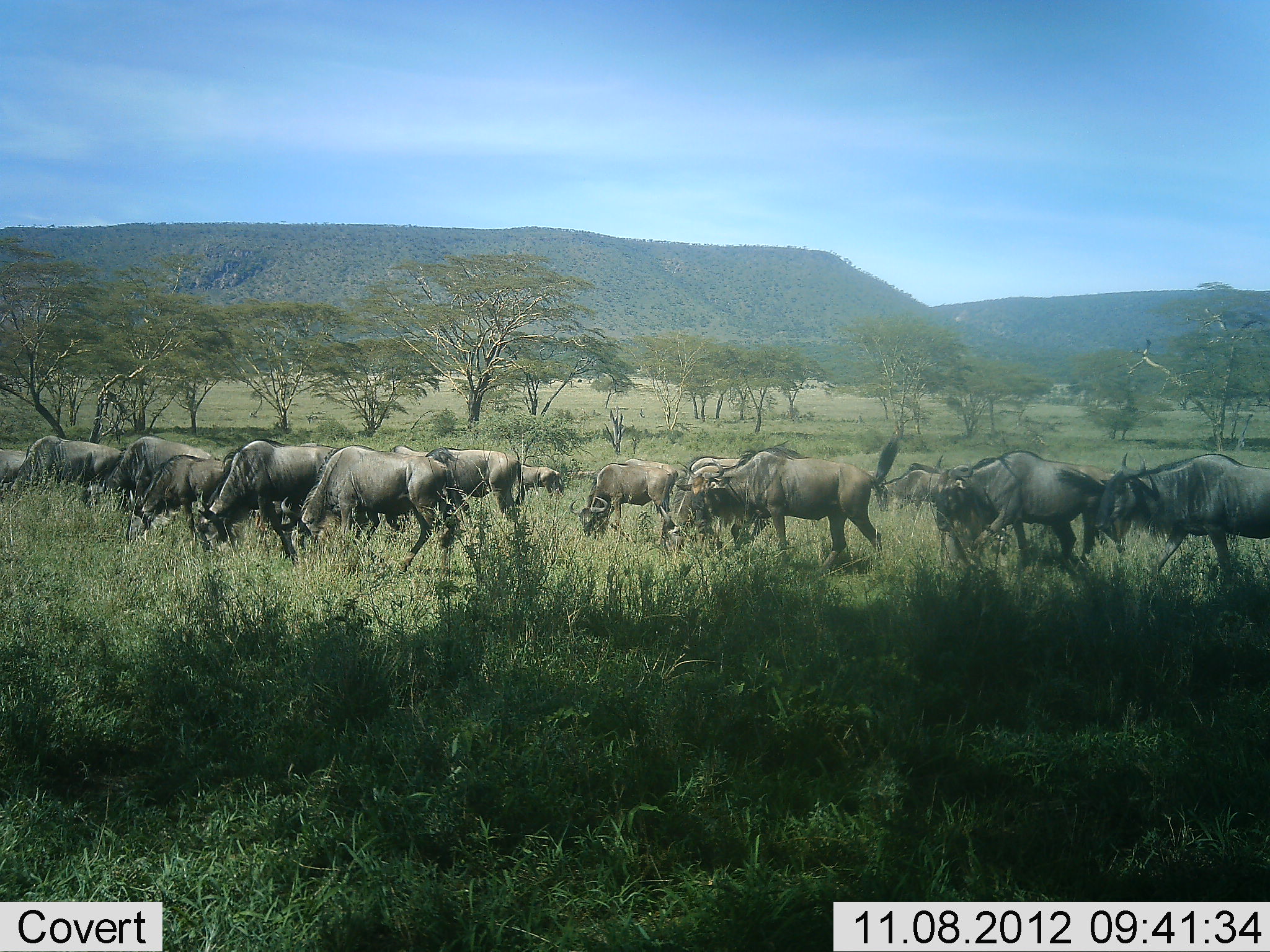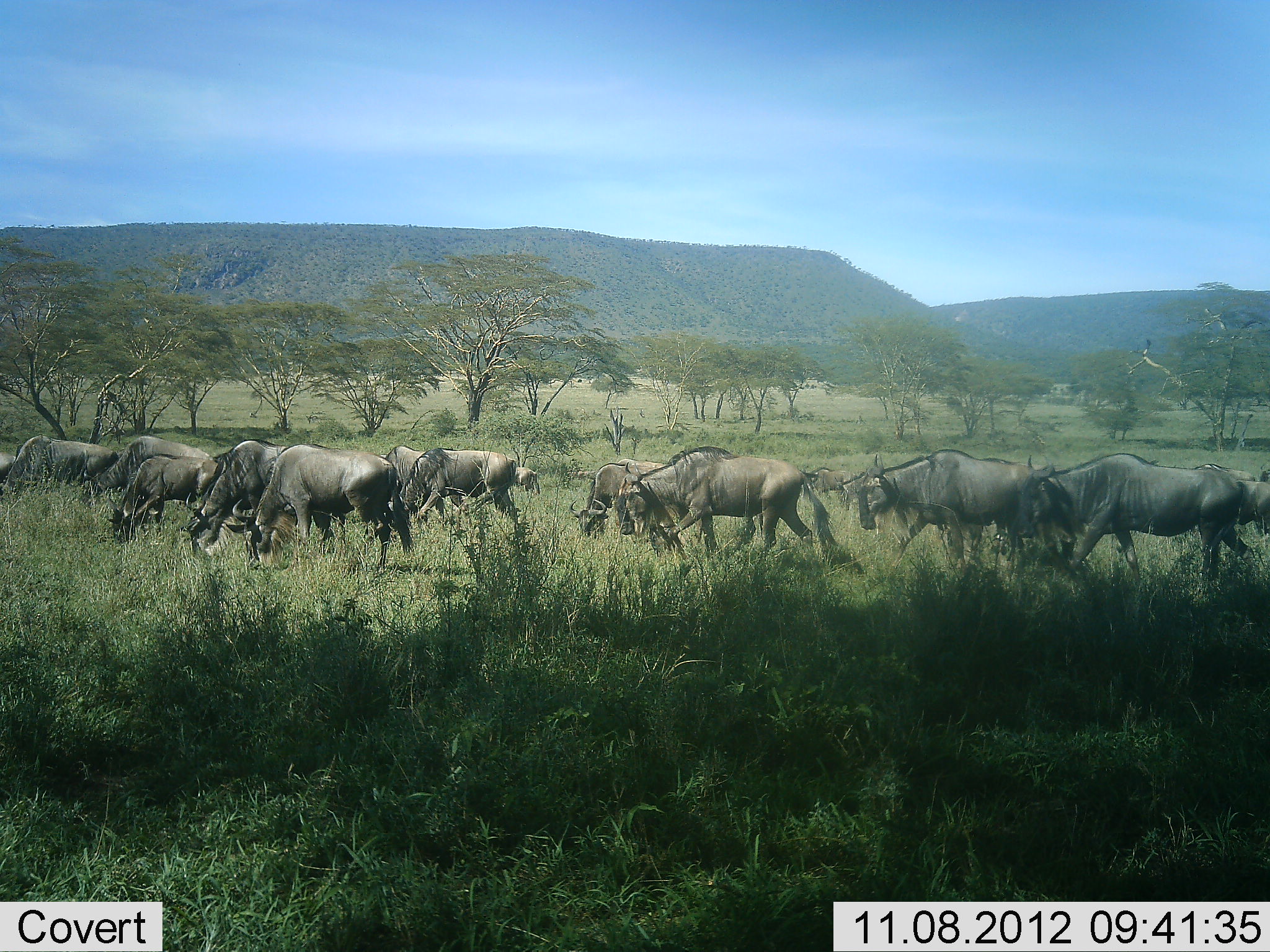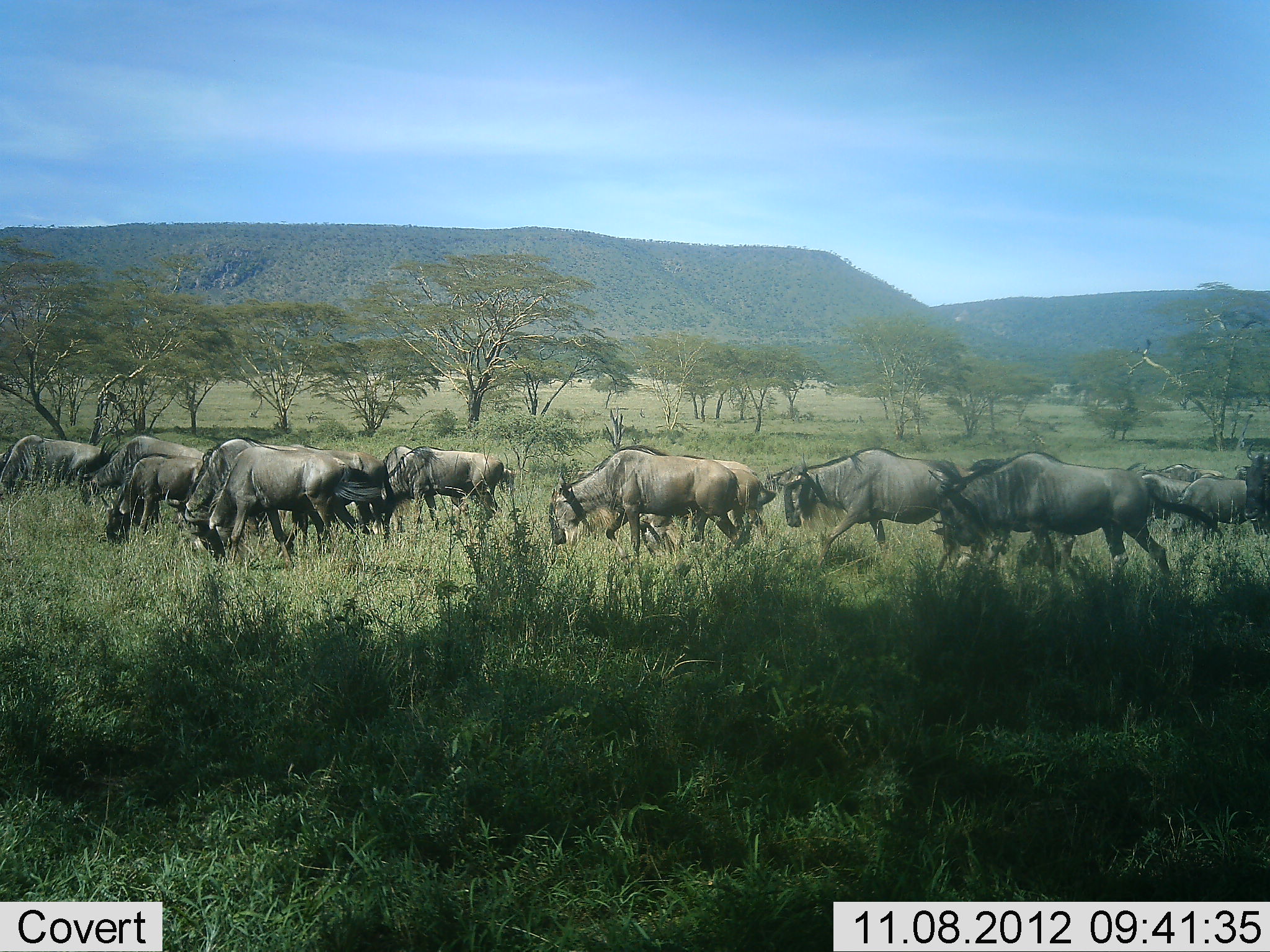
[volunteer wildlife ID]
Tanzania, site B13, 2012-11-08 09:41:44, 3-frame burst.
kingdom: Animalia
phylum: Chordata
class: Mammalia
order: Artiodactyla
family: Bovidae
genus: Connochaetes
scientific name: Connochaetes taurinus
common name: blue wildebeest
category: wildebeest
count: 11-50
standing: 0%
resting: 0%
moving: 100%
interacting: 0%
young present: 0%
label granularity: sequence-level